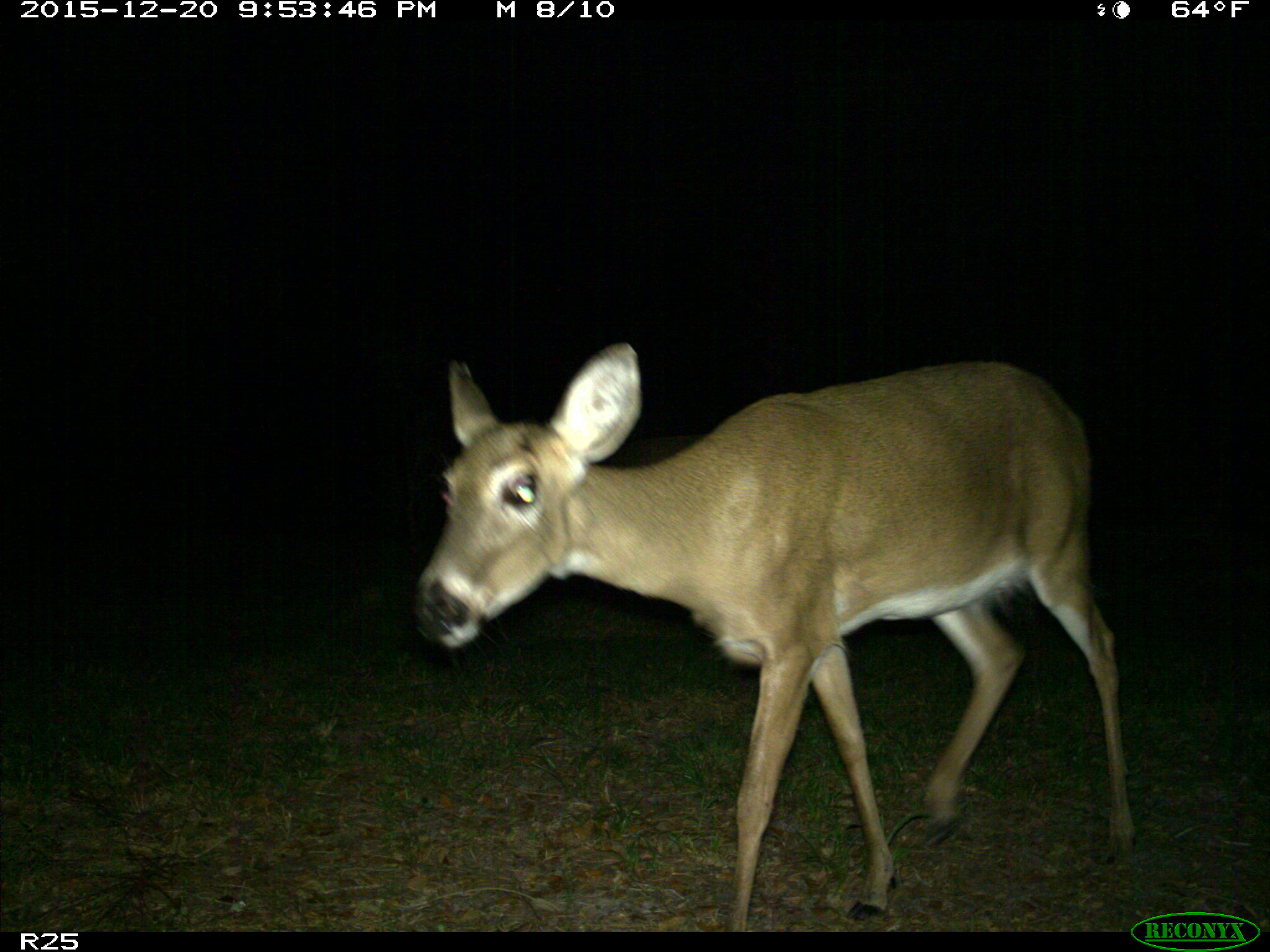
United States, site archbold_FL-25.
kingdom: Animalia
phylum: Chordata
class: Mammalia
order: Artiodactyla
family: Cervidae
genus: Odocoileus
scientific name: Odocoileus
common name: deer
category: unidentified deer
Unidentified deer (deer) (Odocoileus).